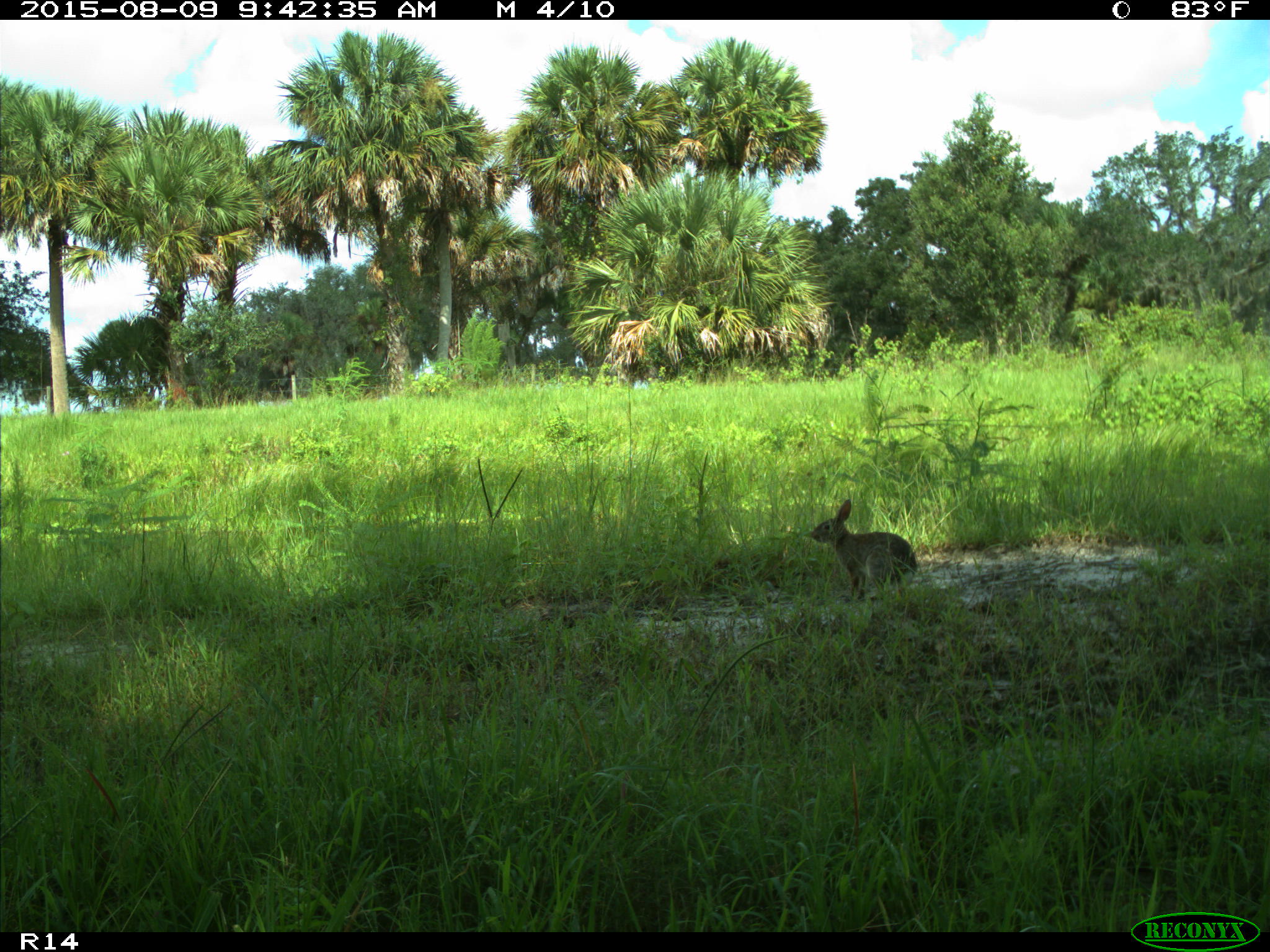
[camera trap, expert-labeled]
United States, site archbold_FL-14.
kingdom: Animalia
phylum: Chordata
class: Mammalia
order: Lagomorpha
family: Leporidae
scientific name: Leporidae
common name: rabbits and hares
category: unidentified rabbit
Unidentified rabbit (rabbits and hares) (Leporidae).